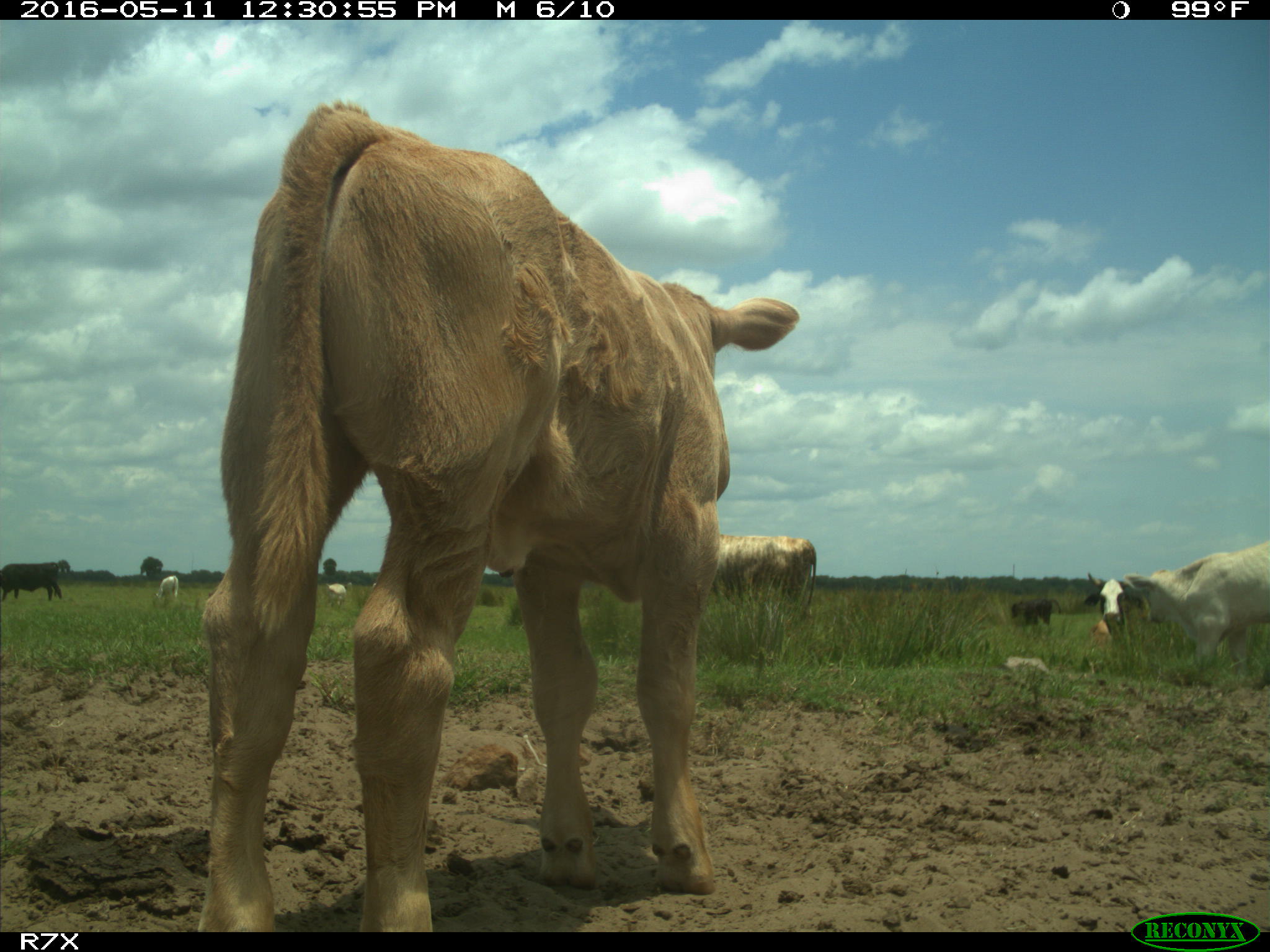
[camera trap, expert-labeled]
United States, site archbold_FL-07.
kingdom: Animalia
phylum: Chordata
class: Mammalia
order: Artiodactyla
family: Bovidae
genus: Bos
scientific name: Bos taurus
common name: domestic cow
Bos taurus (domestic cow).